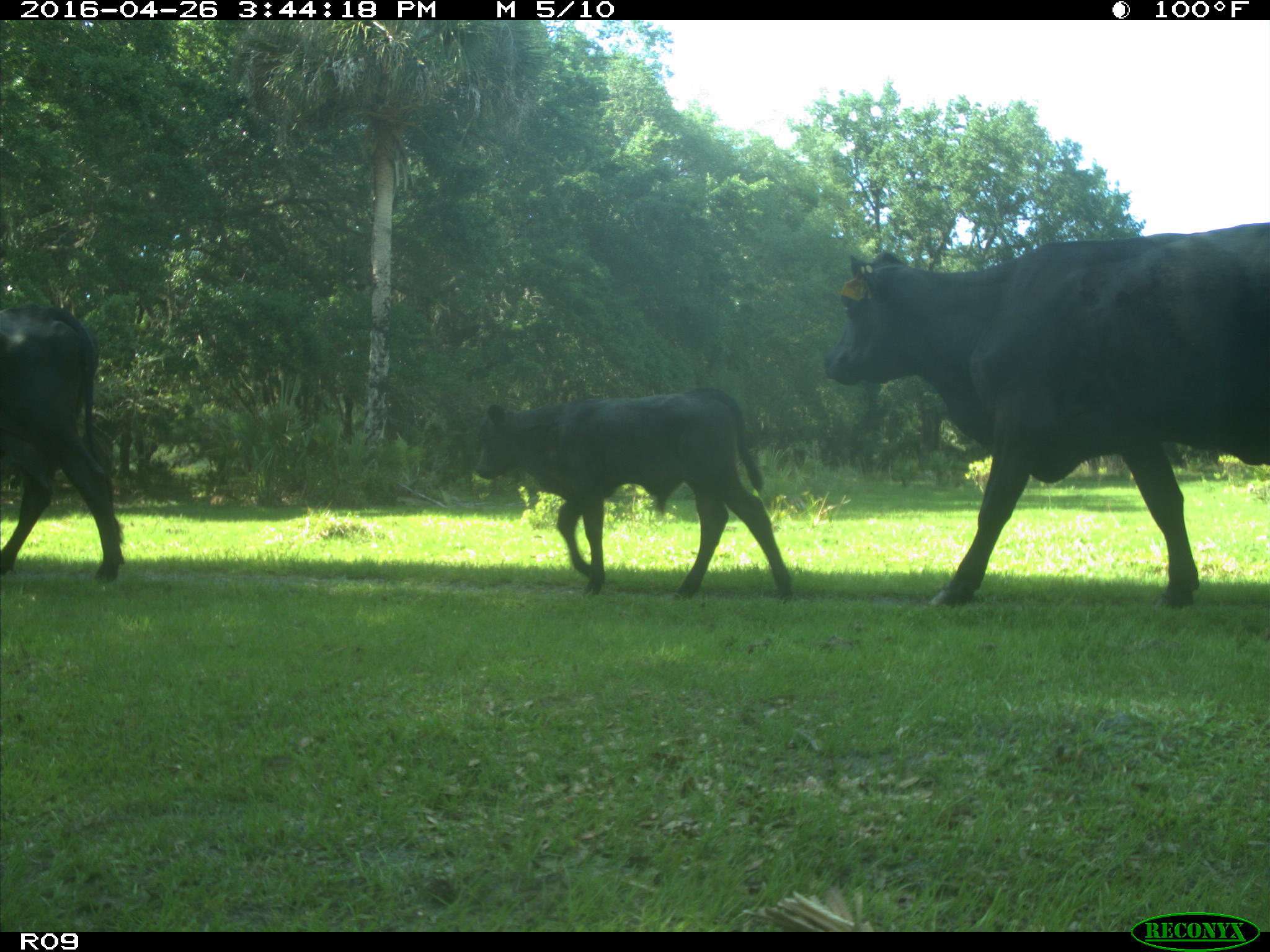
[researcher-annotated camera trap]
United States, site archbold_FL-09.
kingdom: Animalia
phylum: Chordata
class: Mammalia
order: Artiodactyla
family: Bovidae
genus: Bos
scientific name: Bos taurus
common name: domestic cow